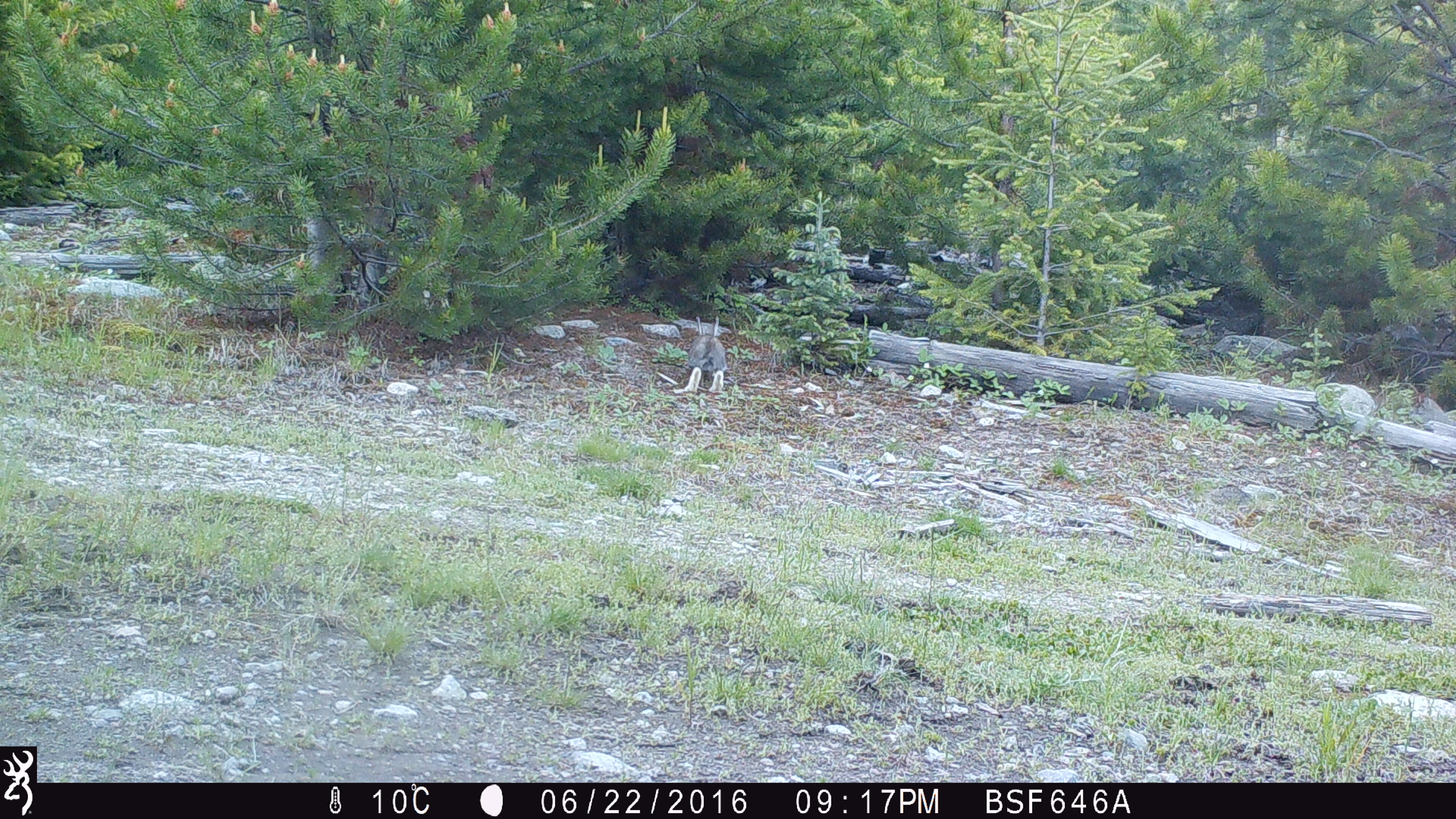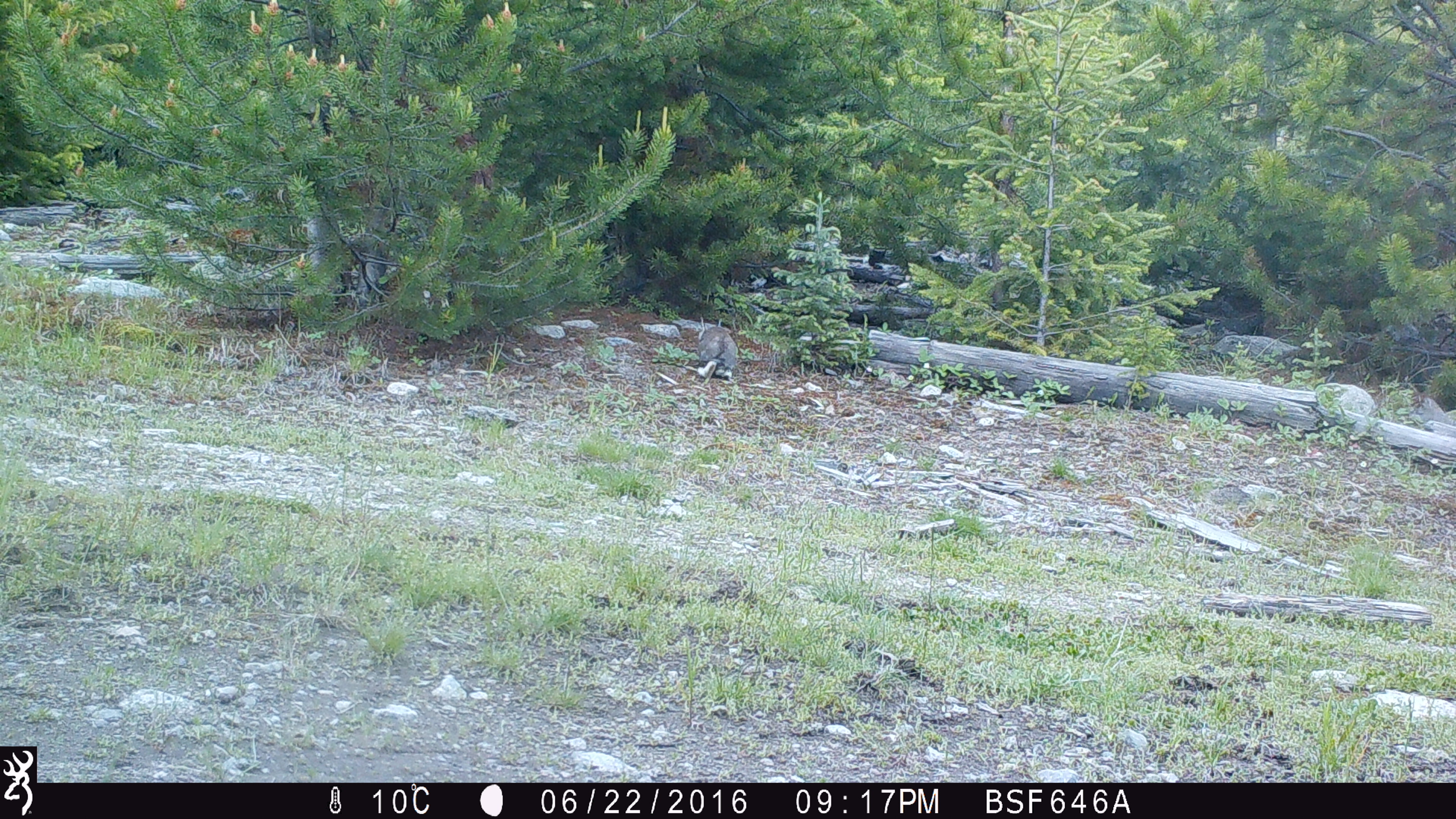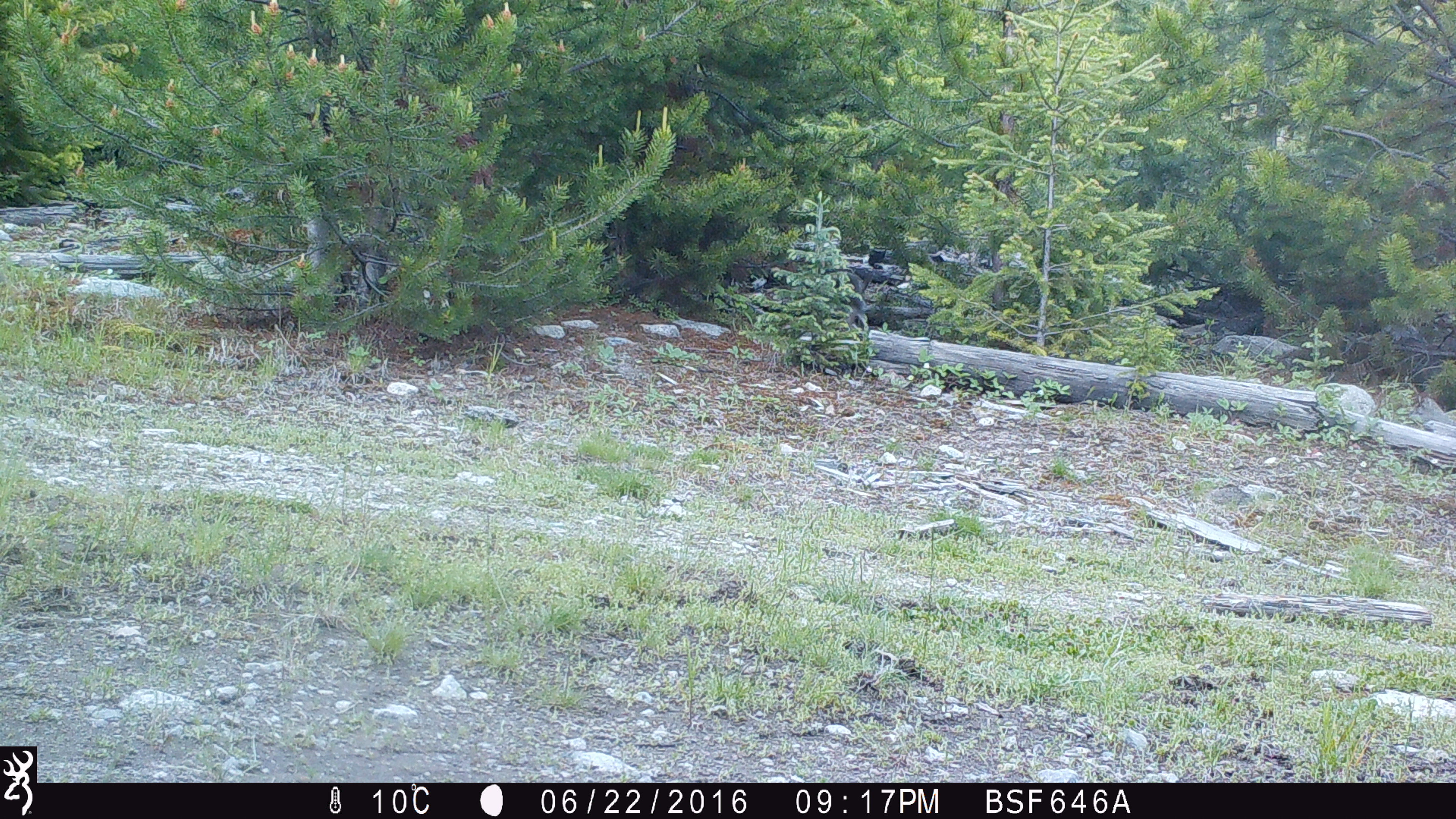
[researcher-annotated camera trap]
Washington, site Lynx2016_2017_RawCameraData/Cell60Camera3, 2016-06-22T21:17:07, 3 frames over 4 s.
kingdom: Animalia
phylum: Chordata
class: Mammalia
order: Lagomorpha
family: Leporidae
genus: Lepus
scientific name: Lepus americanus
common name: snowshoe hare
Lepus americanus (snowshoe hare). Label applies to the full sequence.